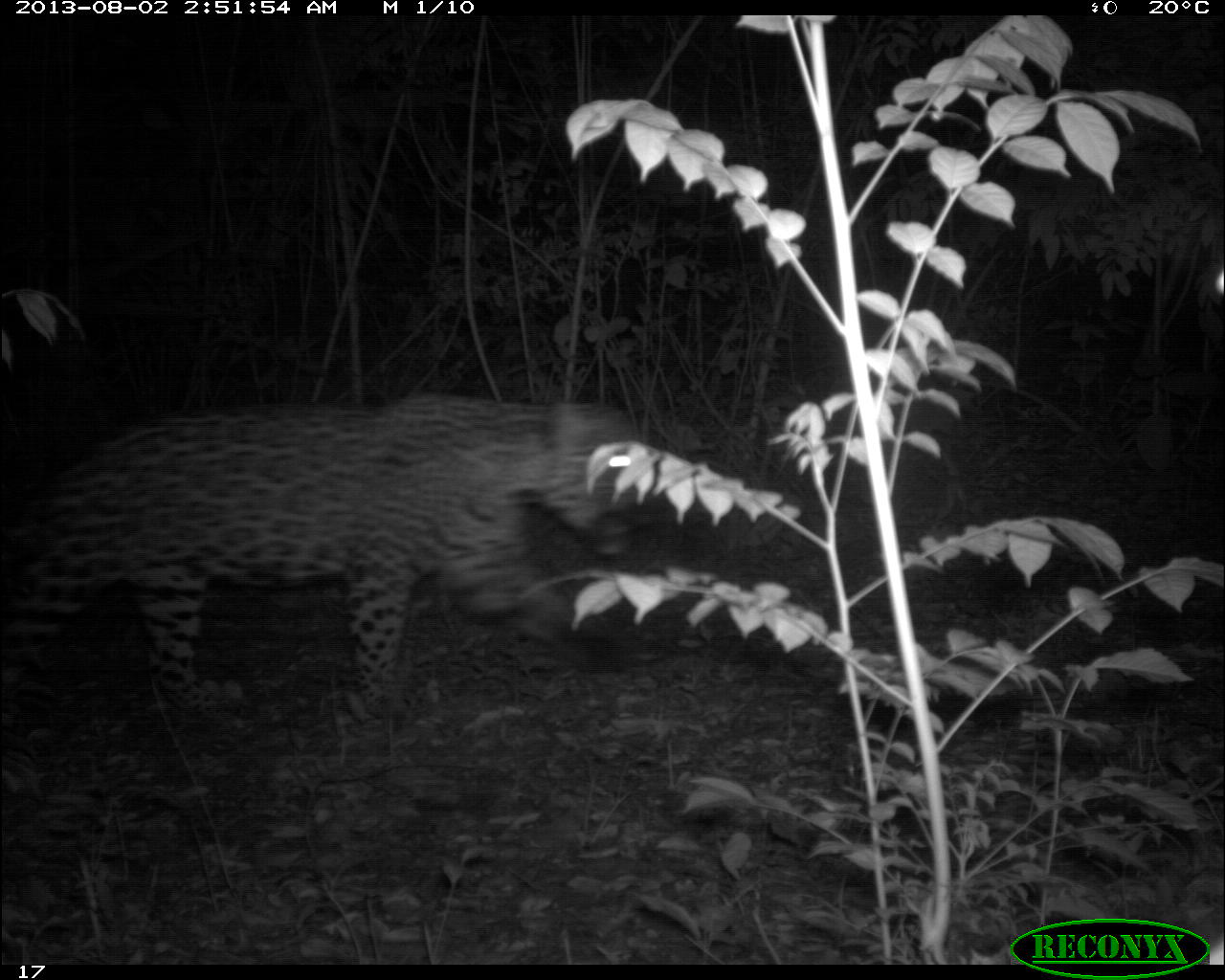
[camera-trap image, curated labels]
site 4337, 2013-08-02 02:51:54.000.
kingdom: Animalia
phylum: Chordata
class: Mammalia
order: Carnivora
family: Felidae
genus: Panthera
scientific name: Panthera onca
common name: jaguar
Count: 1.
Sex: male.